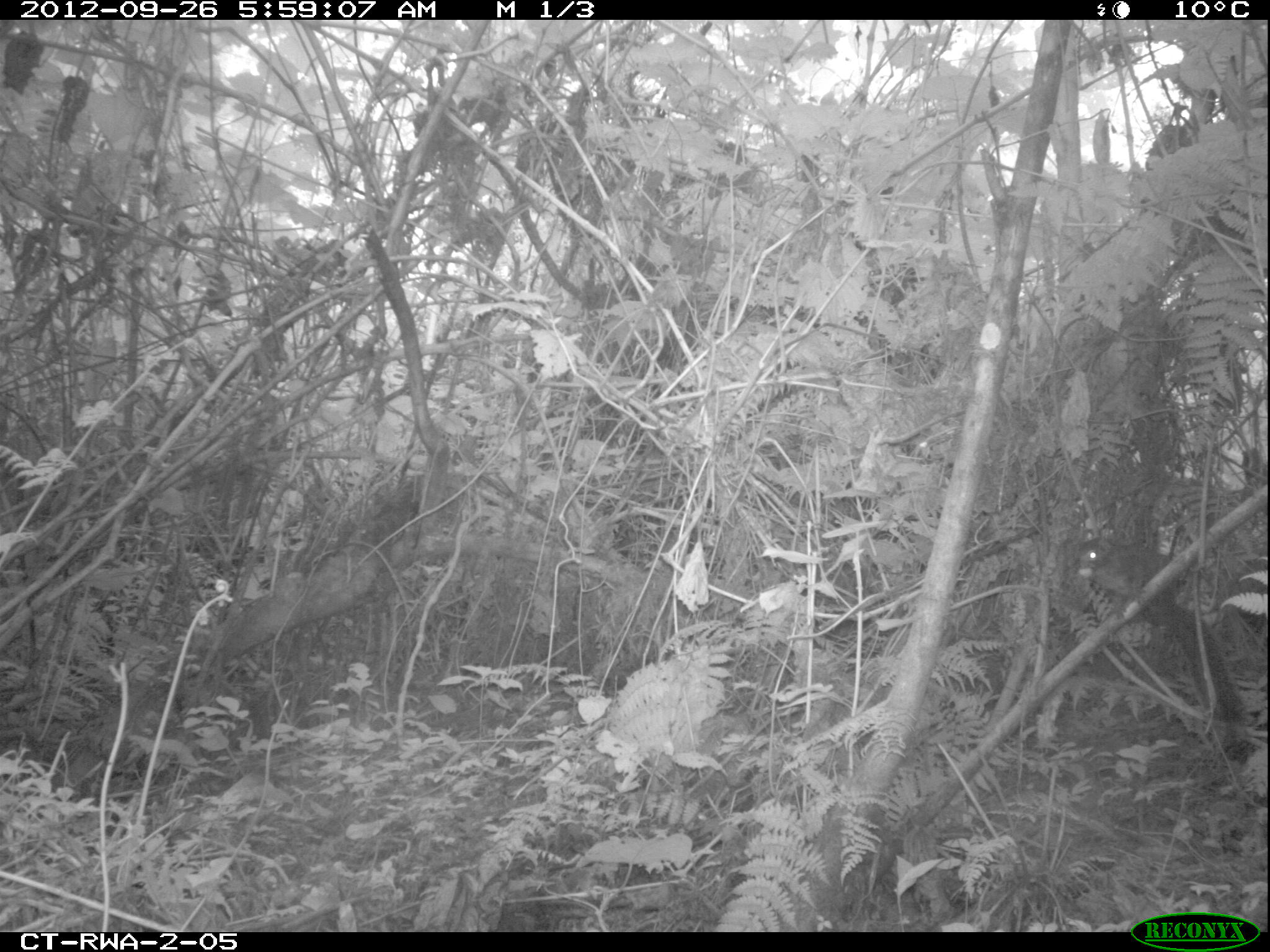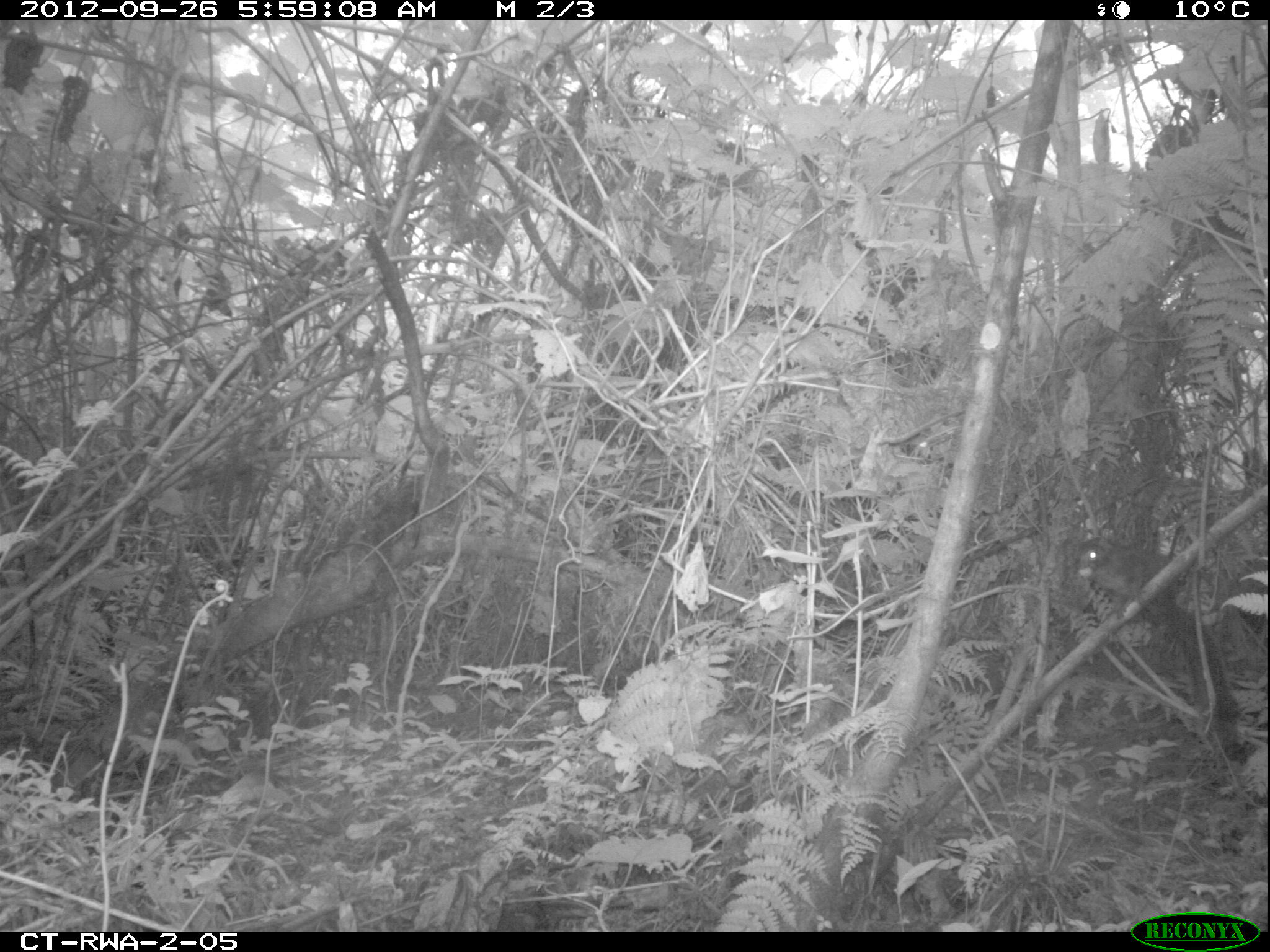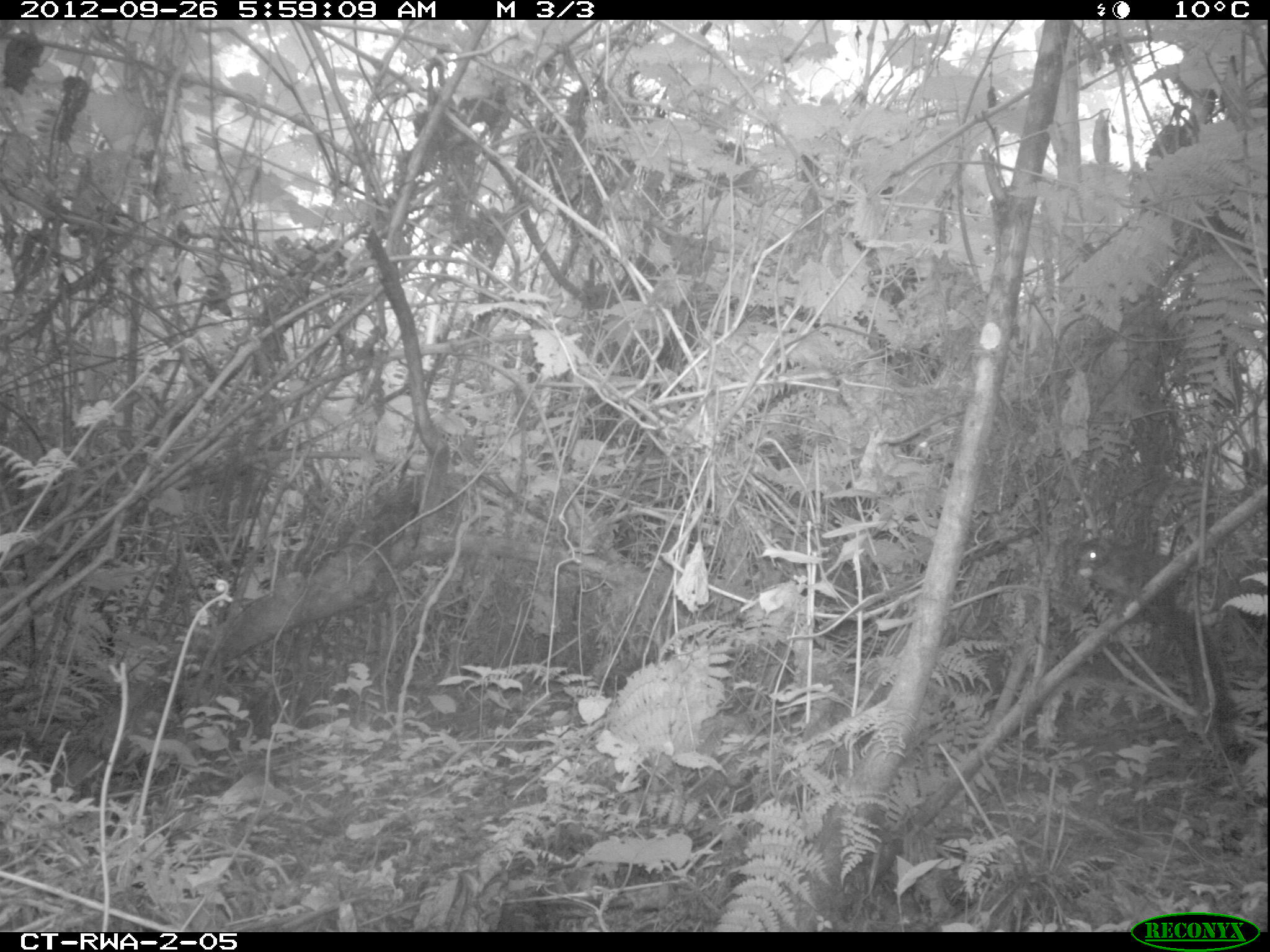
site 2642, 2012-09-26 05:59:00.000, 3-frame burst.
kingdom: Animalia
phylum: Chordata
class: Mammalia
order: Rodentia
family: Sciuridae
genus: Funisciurus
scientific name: Funisciurus carruthersi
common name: carruther's mountain squirrel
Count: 1.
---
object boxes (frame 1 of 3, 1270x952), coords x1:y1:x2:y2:
funisciurus carruthersi: 1080:536:1254:762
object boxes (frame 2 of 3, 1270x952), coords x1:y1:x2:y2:
funisciurus carruthersi: 1080:537:1254:762